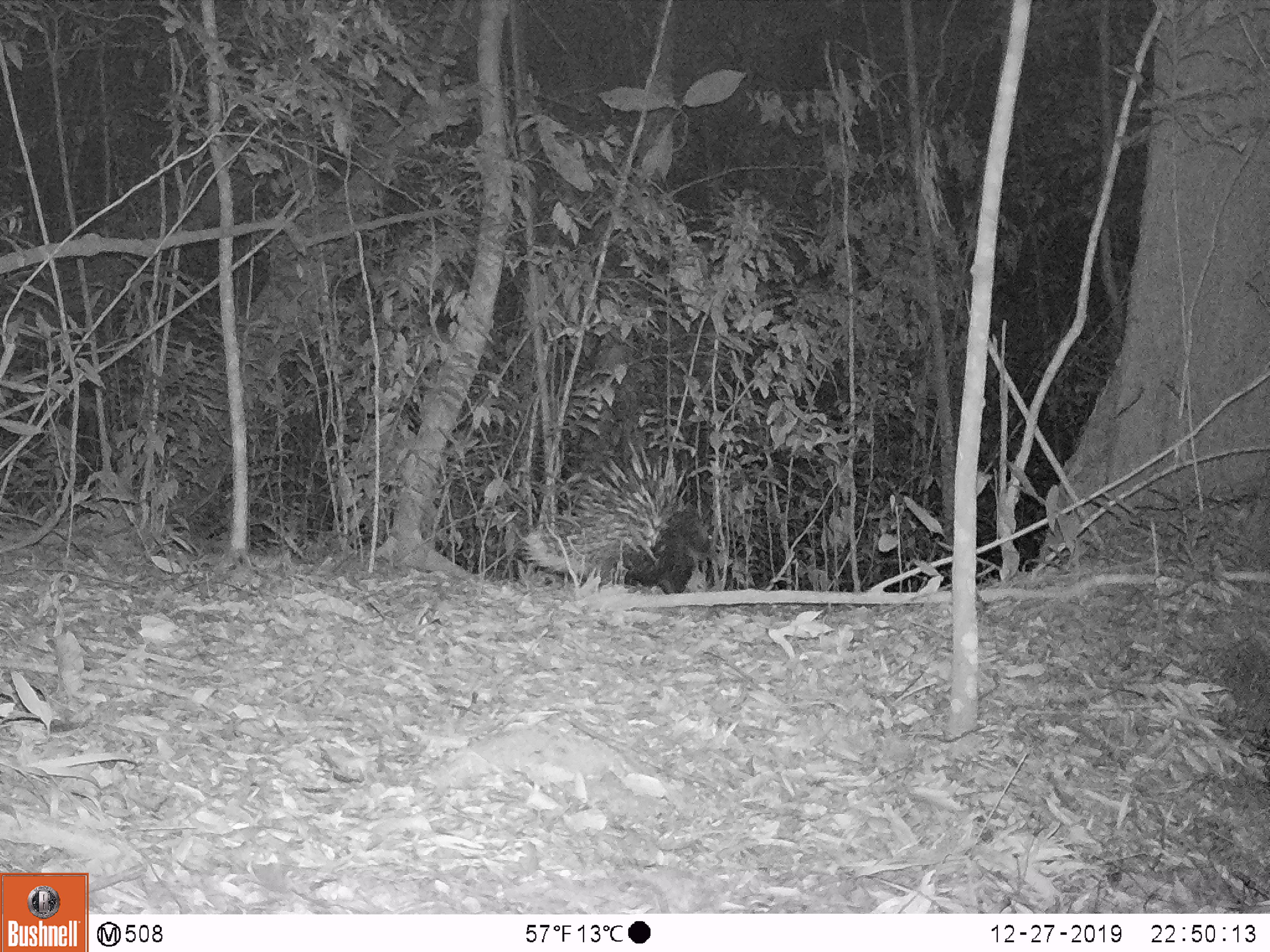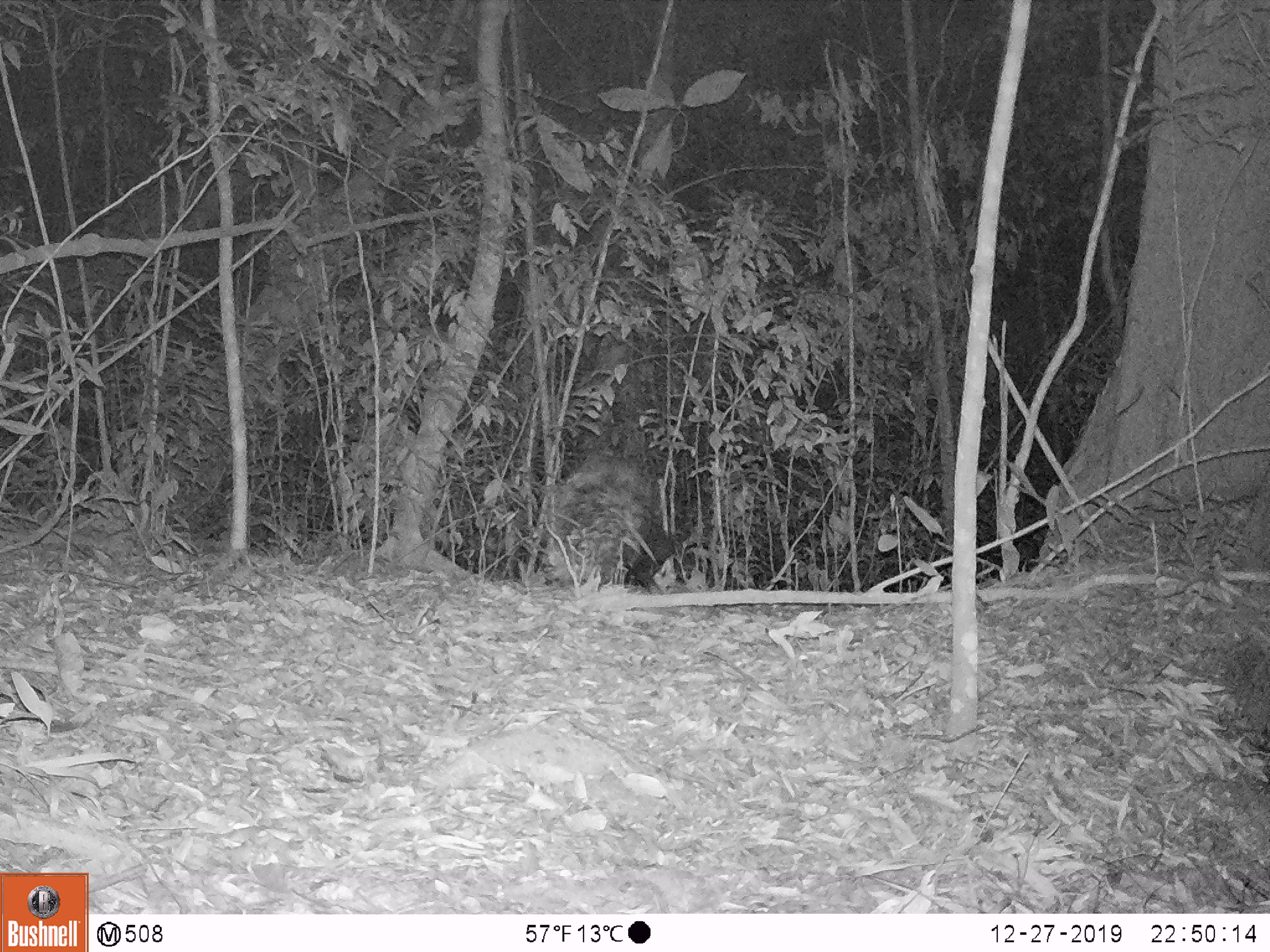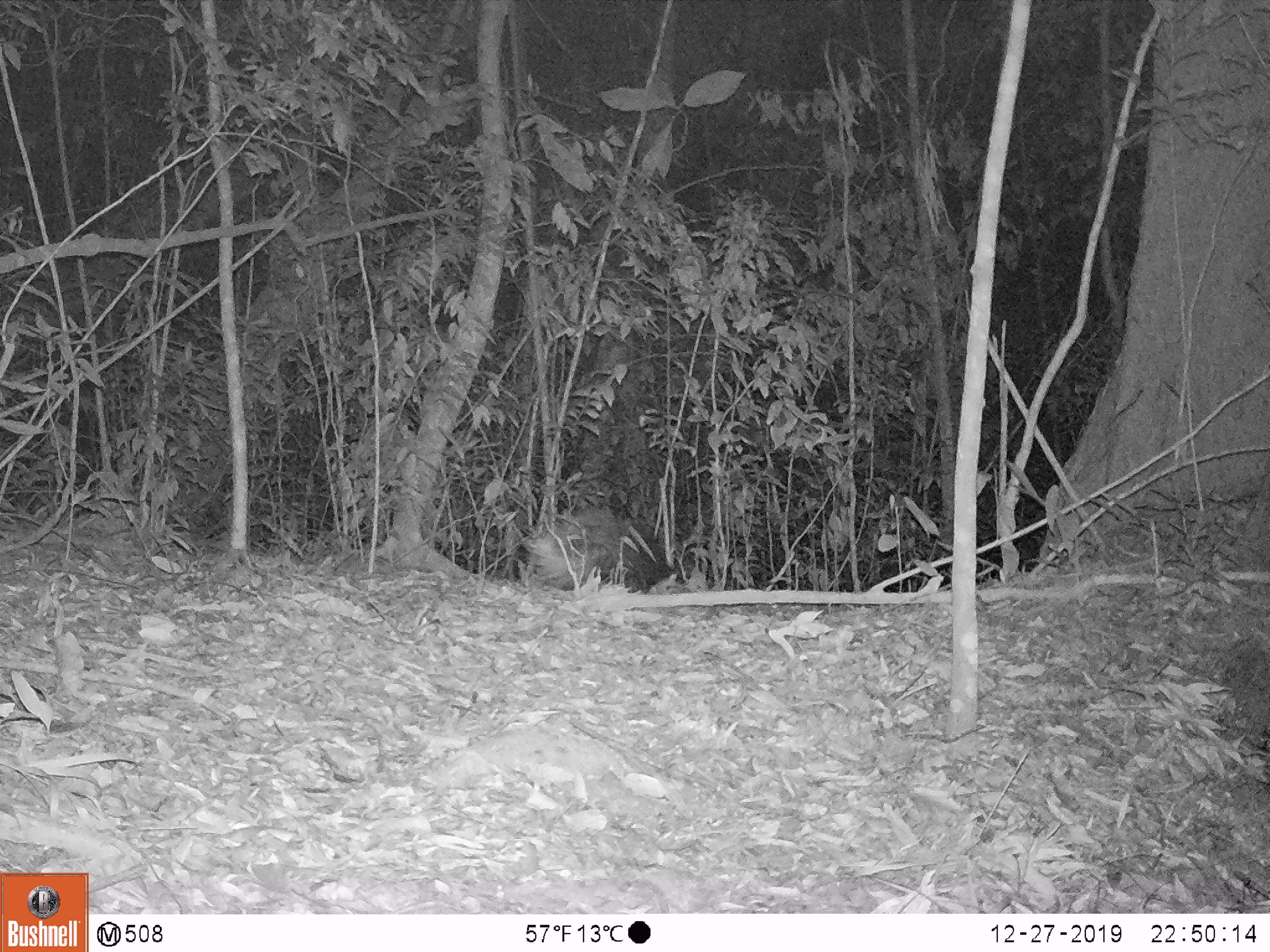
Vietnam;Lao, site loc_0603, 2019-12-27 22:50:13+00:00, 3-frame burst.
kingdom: Animalia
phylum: Chordata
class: Mammalia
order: Rodentia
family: Hystricidae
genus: Hystrix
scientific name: Hystrix brachyura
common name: malayan porcupine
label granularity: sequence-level